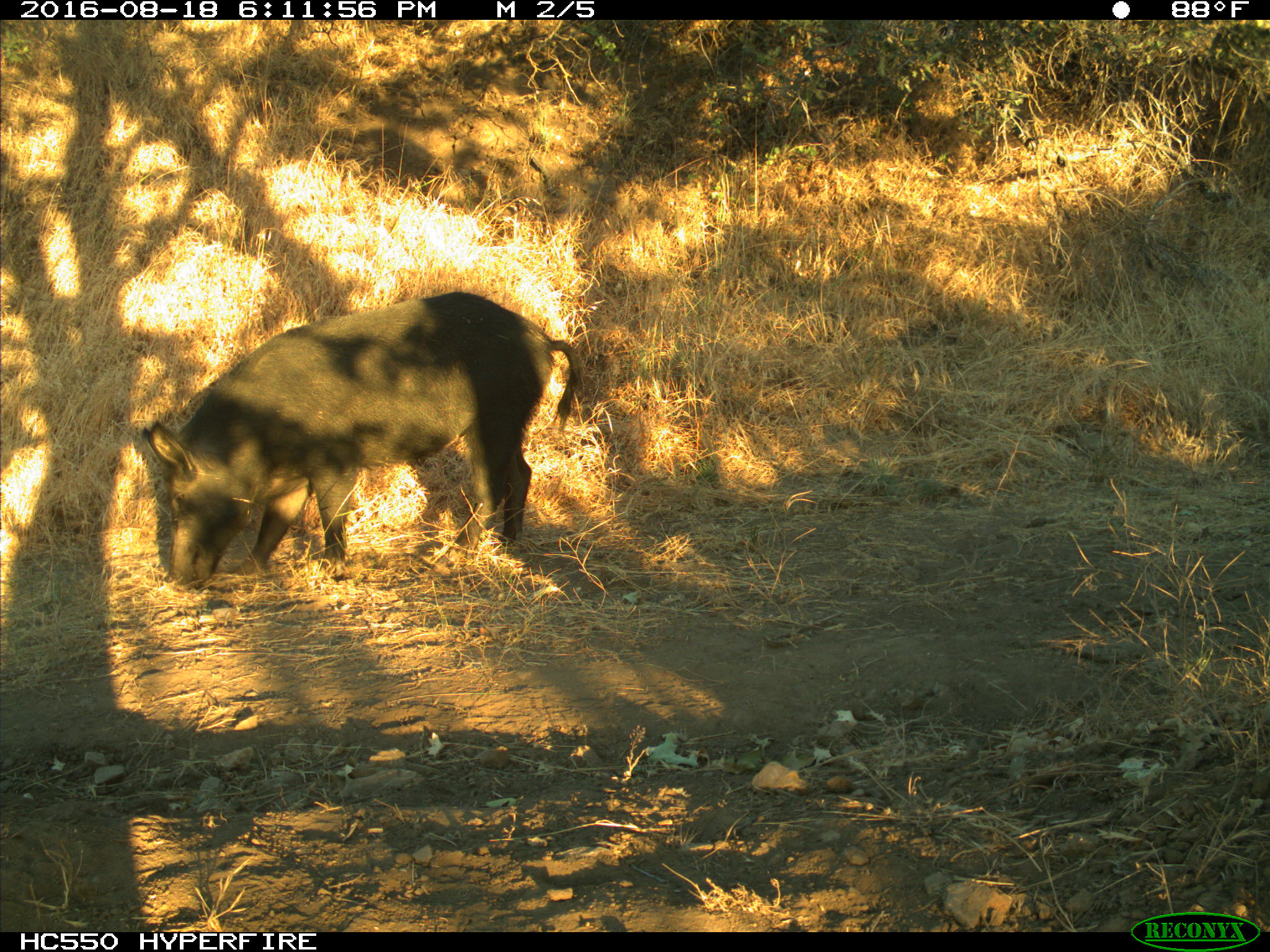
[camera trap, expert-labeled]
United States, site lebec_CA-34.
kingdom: Animalia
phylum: Chordata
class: Mammalia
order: Artiodactyla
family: Suidae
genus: Sus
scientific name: Sus scrofa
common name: wild boar